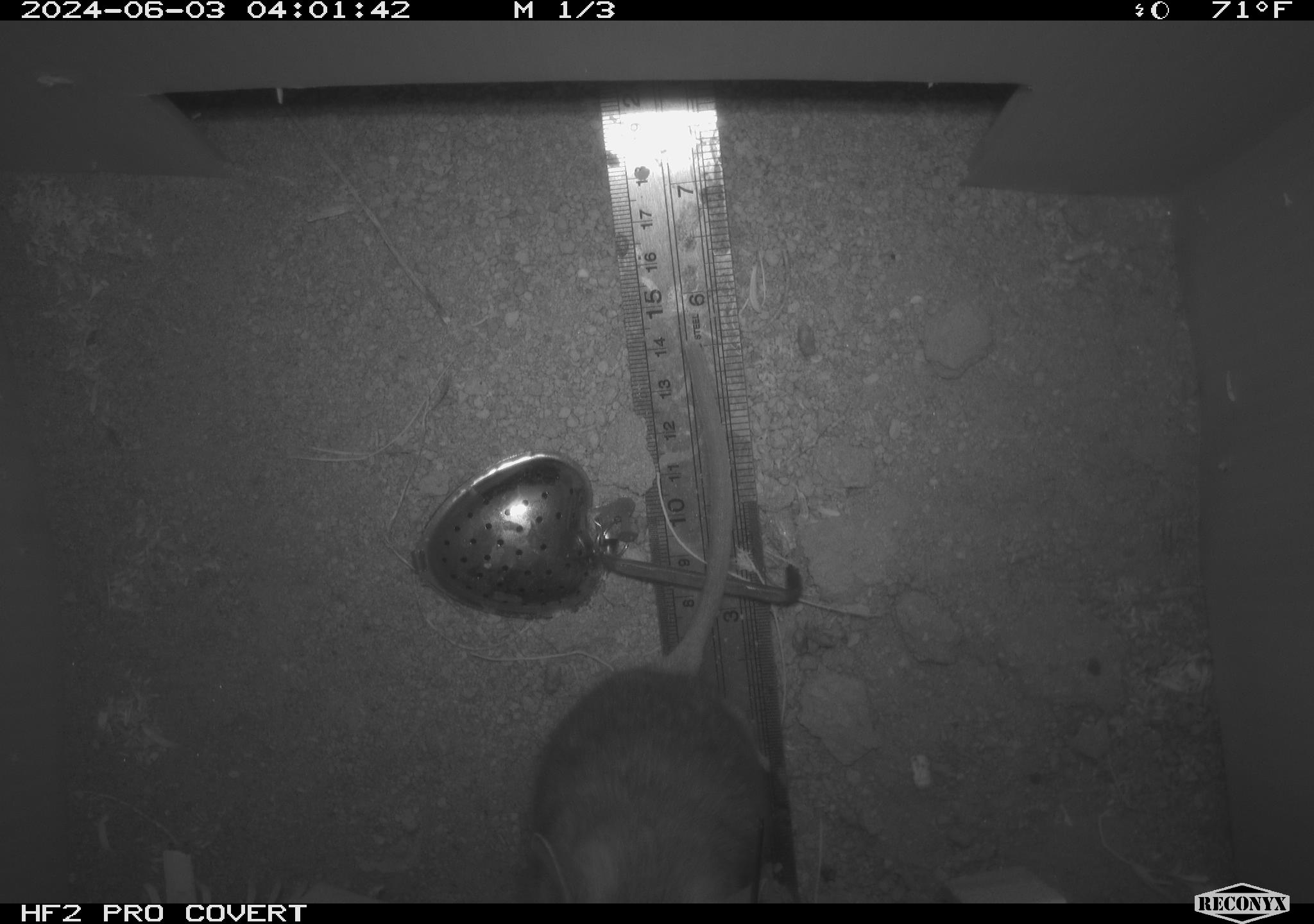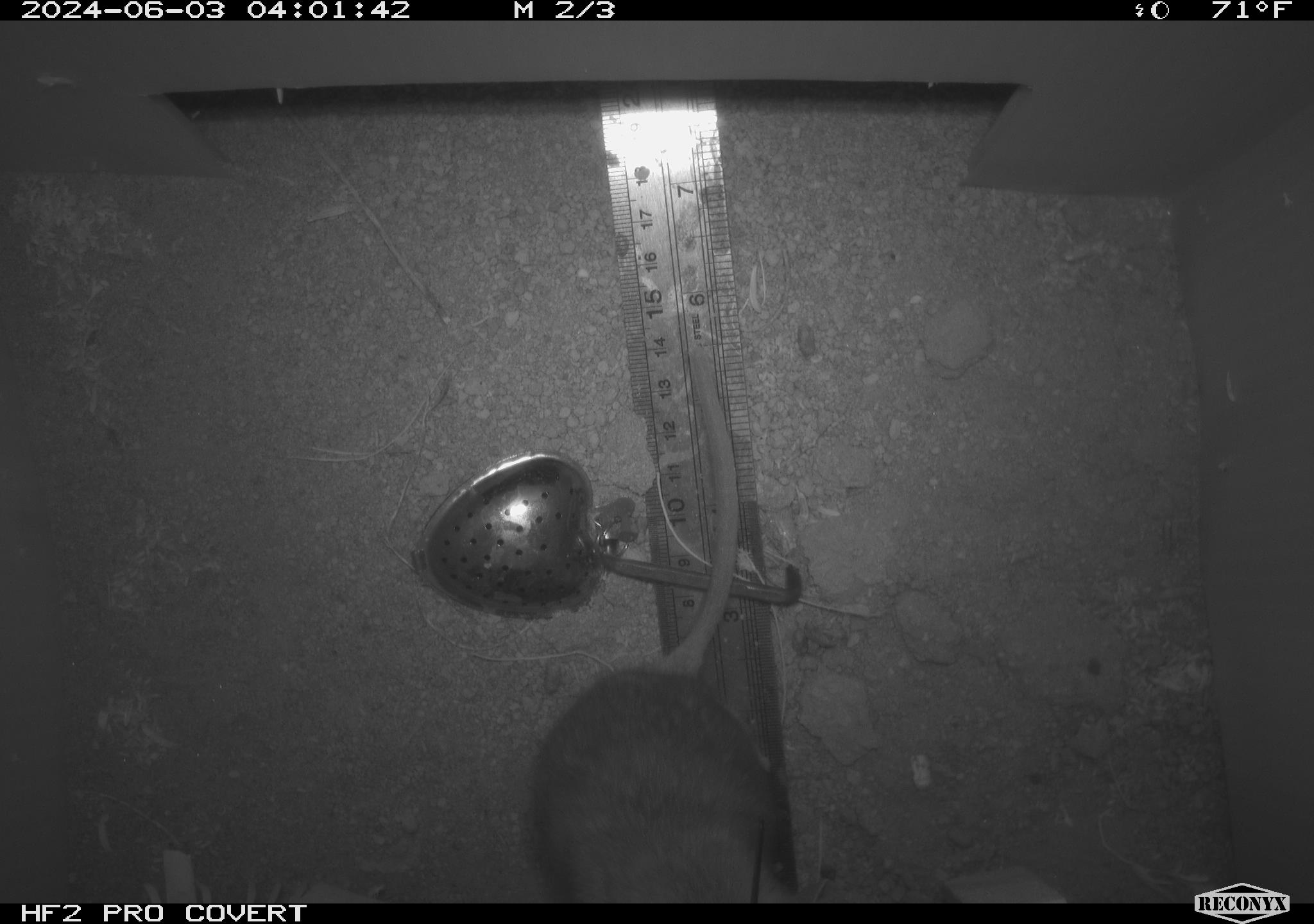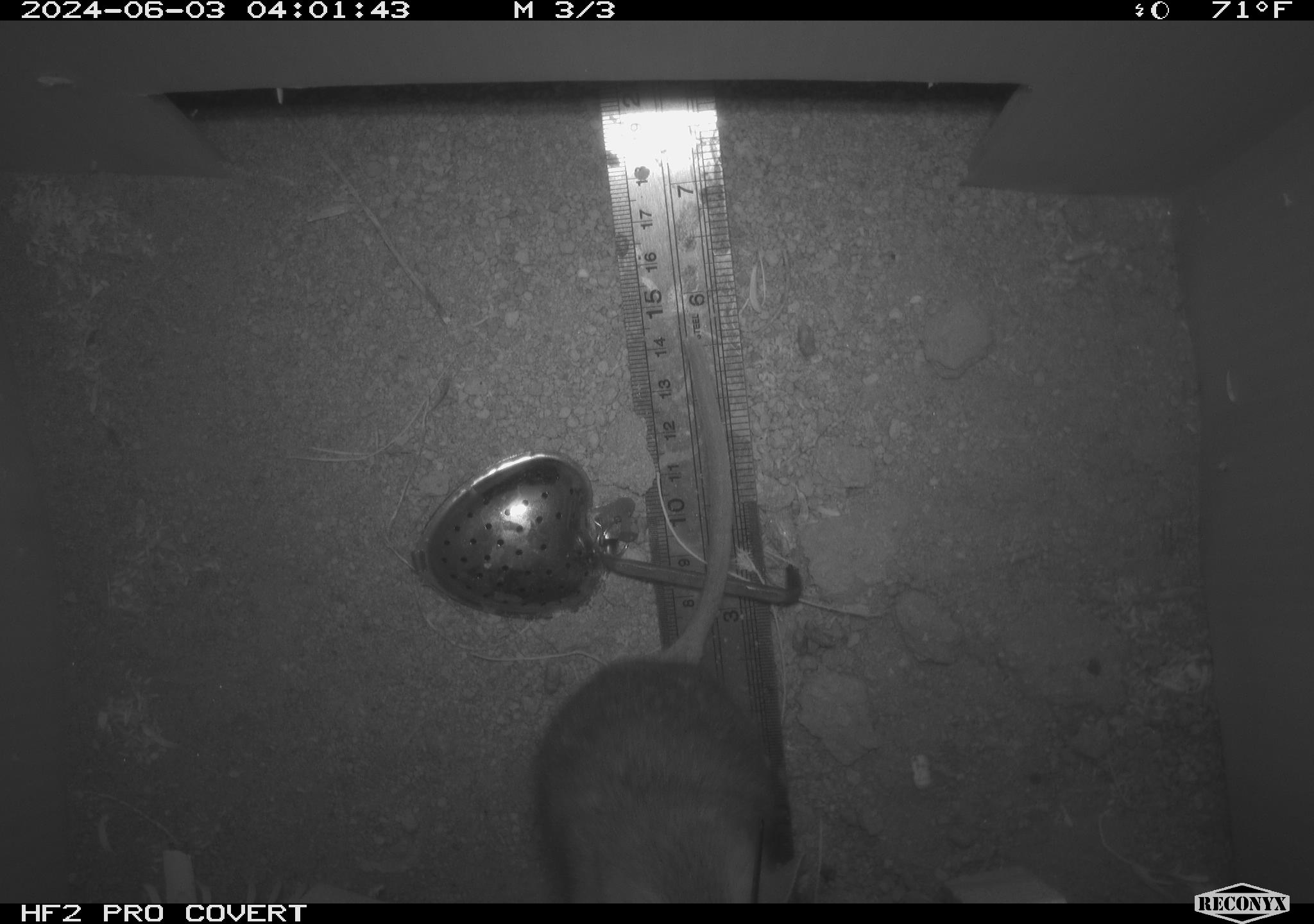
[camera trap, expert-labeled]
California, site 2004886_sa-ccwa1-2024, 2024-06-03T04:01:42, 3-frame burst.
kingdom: Animalia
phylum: Chordata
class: Mammalia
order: Rodentia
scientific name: Rodentia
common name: woodrat or rat or mouse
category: woodrat or rat or mouse species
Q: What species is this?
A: Woodrat or rat or mouse species (woodrat or rat or mouse) (Rodentia).